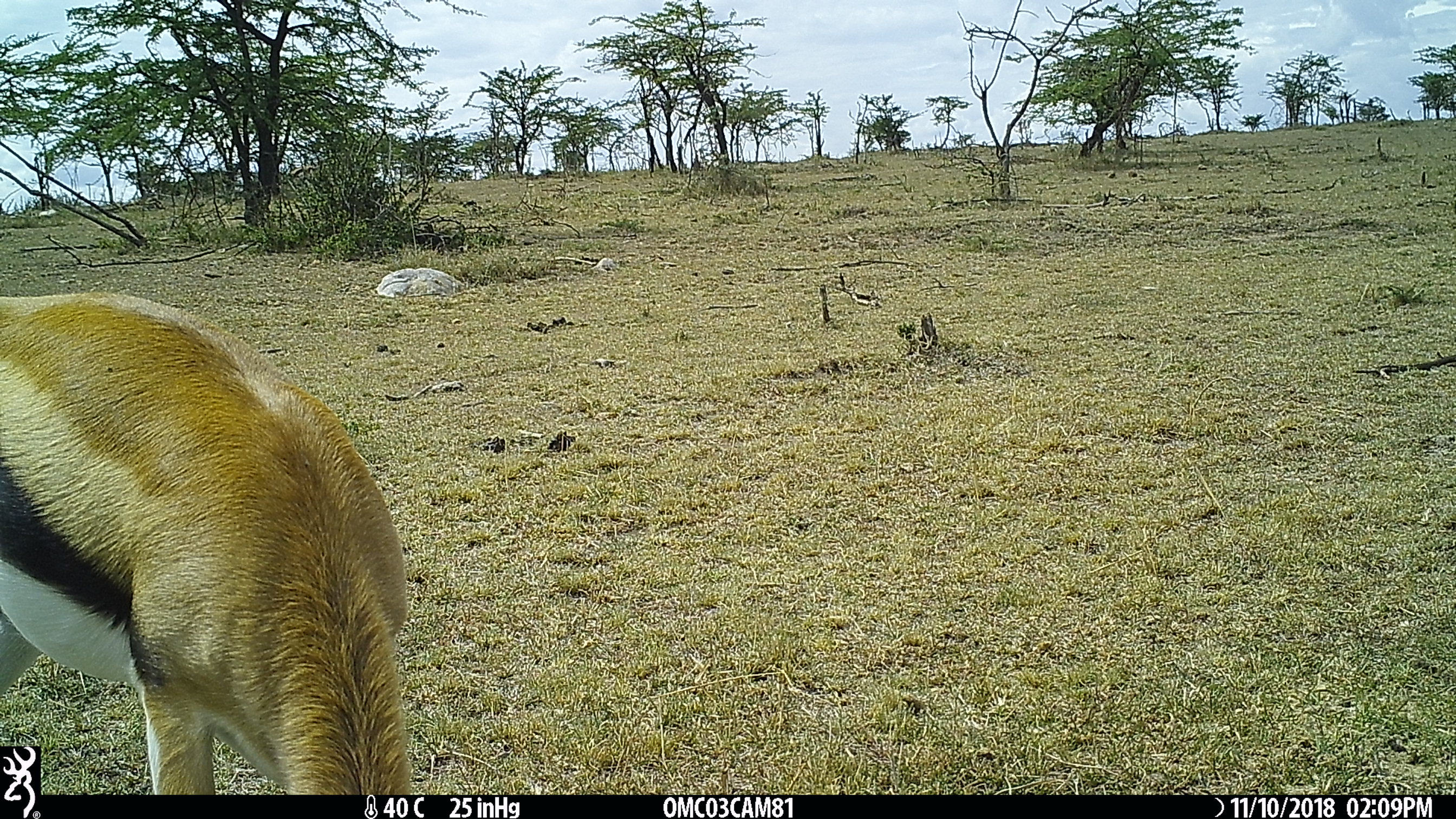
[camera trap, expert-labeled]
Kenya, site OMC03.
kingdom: Animalia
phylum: Chordata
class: Mammalia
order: Artiodactyla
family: Bovidae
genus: Eudorcas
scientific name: Eudorcas thomsonii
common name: thomon's gazelle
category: gazelle thomsons